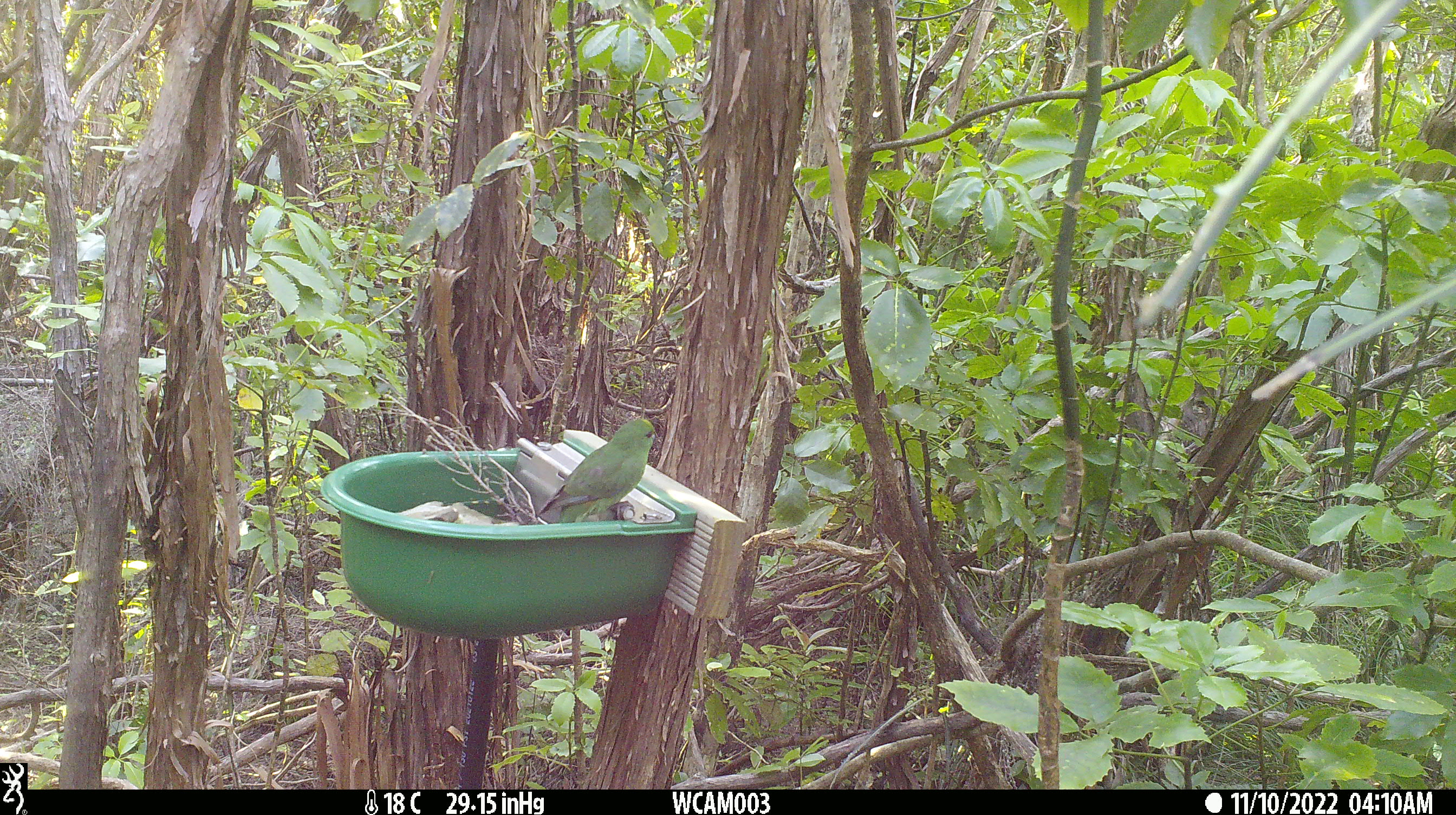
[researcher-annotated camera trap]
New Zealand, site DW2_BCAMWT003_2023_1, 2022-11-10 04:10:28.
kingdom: Animalia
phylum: Chordata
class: Aves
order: Psittaciformes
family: Psittaculidae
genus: Cyanoramphus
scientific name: Cyanoramphus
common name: parakeet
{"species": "parakeet (Cyanoramphus)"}